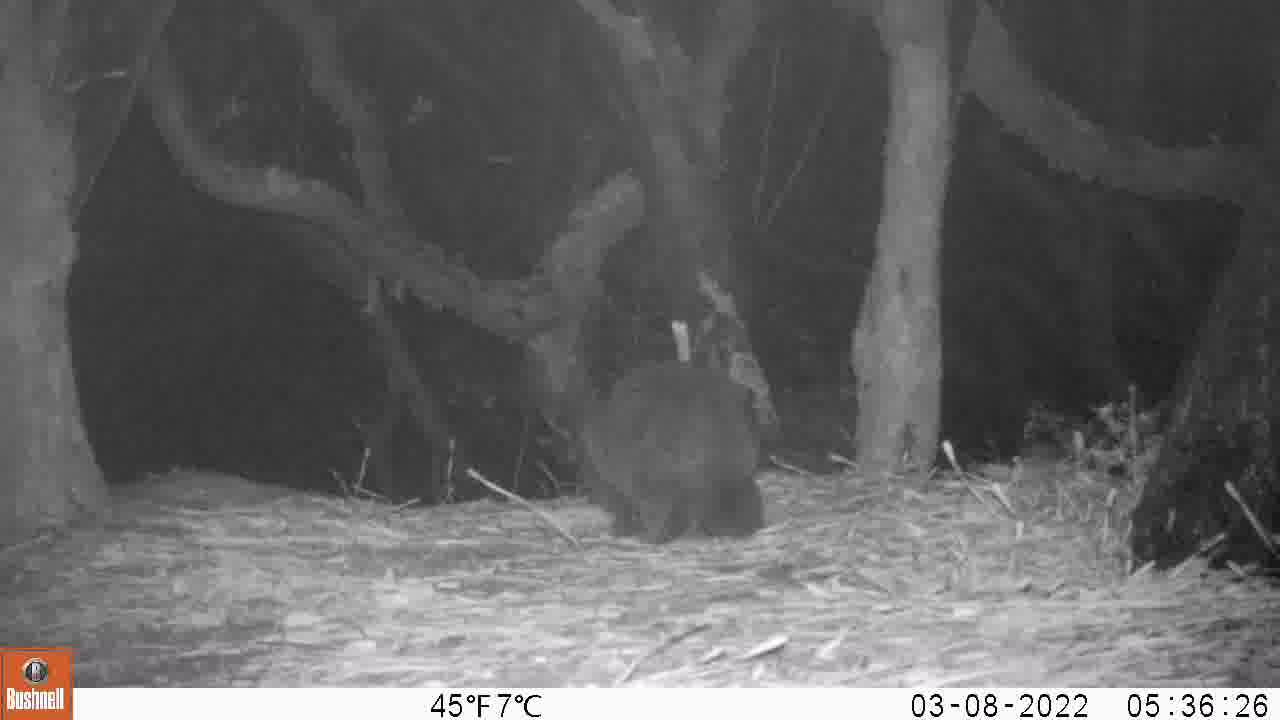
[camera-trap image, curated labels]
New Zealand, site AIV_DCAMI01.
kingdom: Animalia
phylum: Chordata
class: Mammalia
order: Carnivora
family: Felidae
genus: Felis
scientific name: Felis catus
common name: domestic cat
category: cat